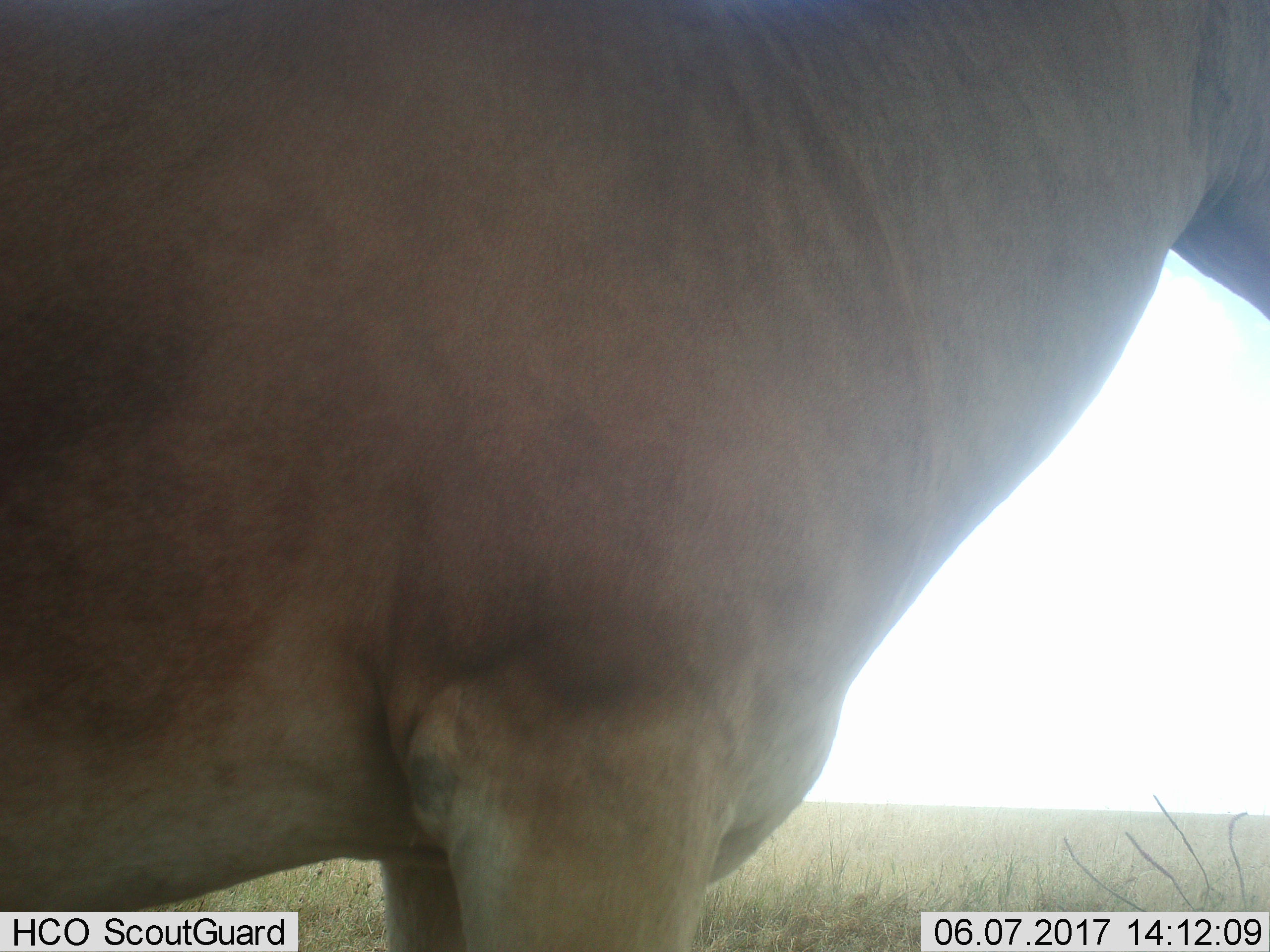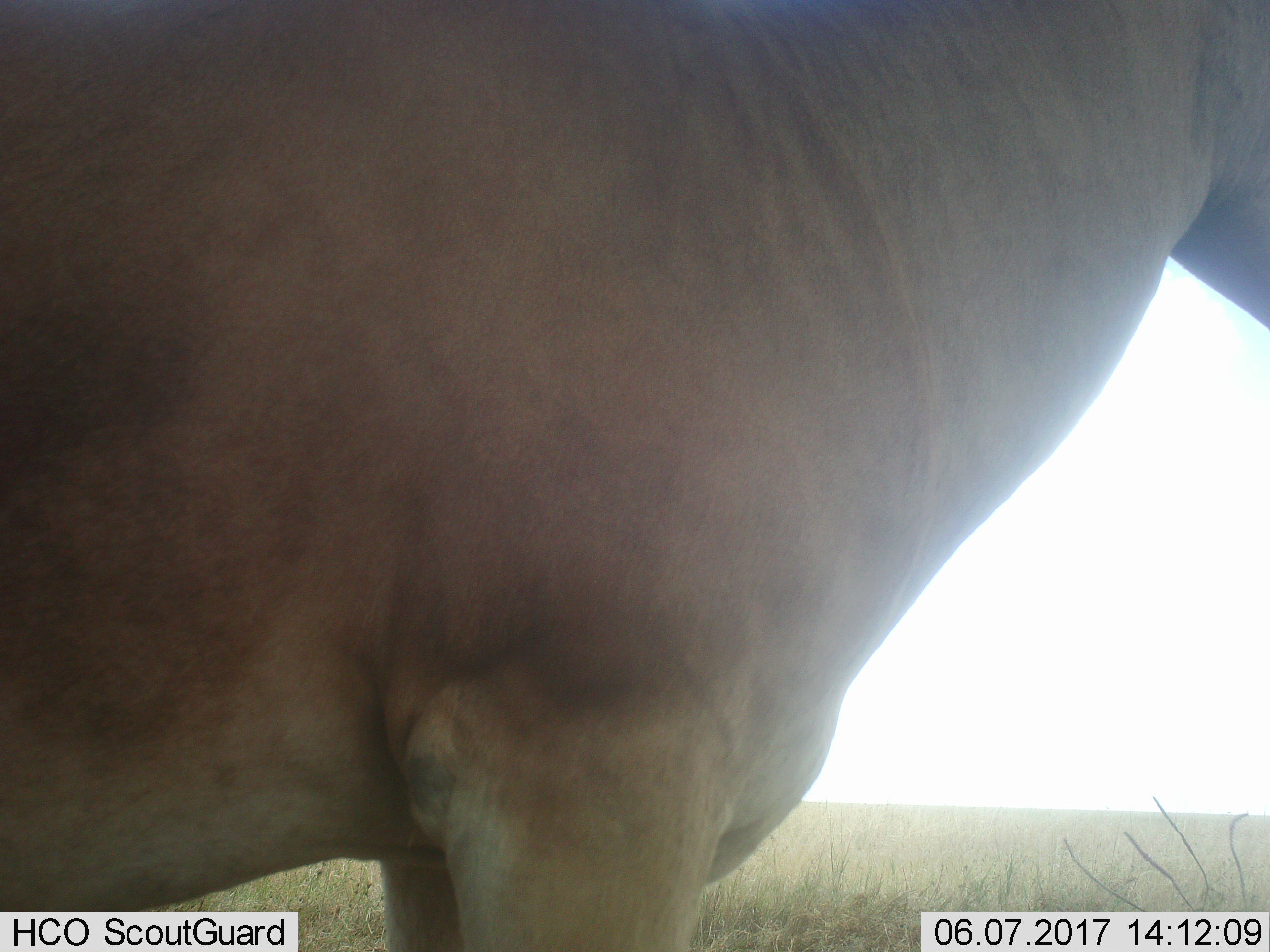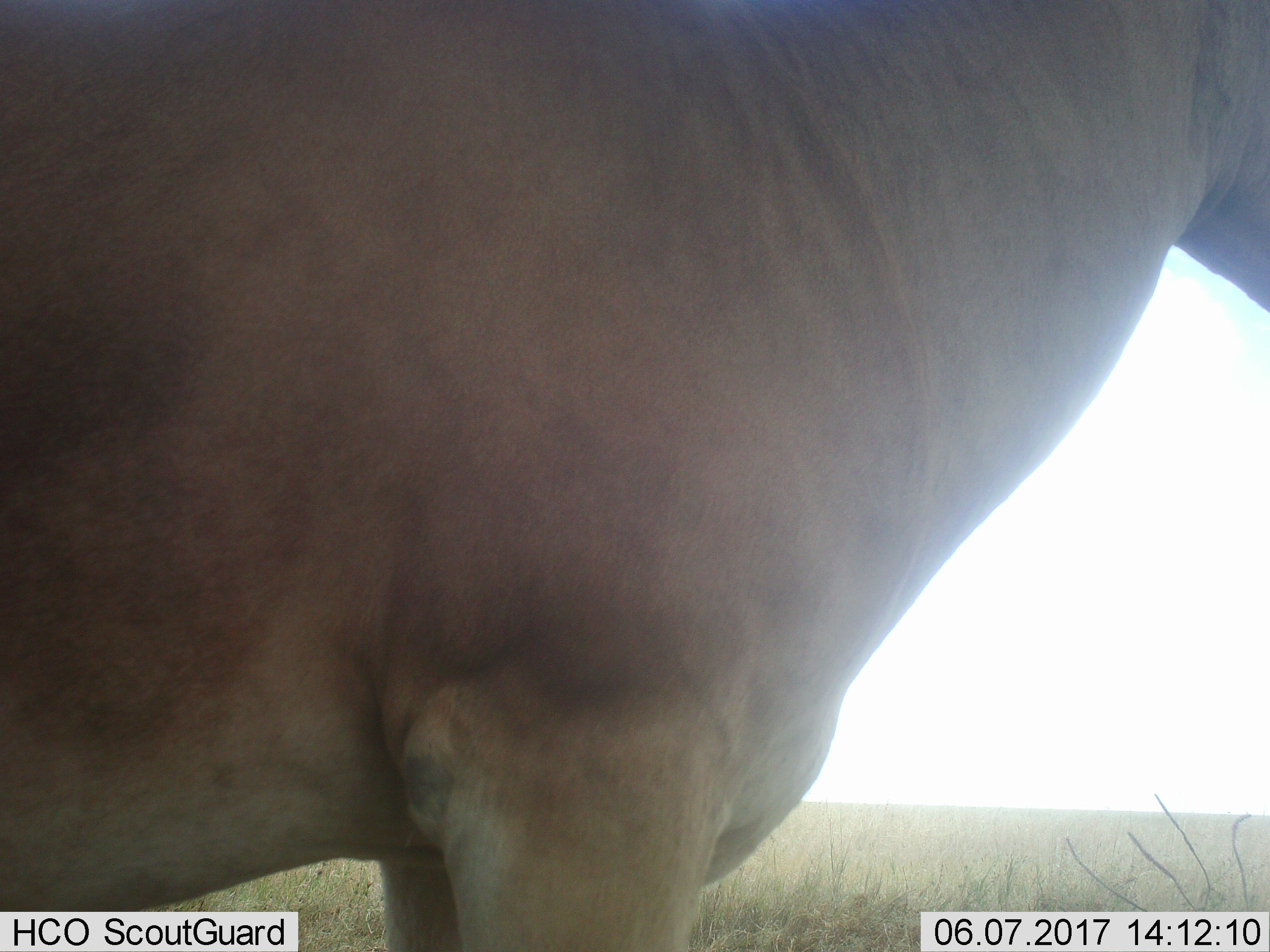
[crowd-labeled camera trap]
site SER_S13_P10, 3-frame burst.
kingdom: Animalia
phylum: Chordata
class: Mammalia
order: Artiodactyla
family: Bovidae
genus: Alcelaphus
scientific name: Alcelaphus buselaphus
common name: hartebeest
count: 1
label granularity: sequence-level